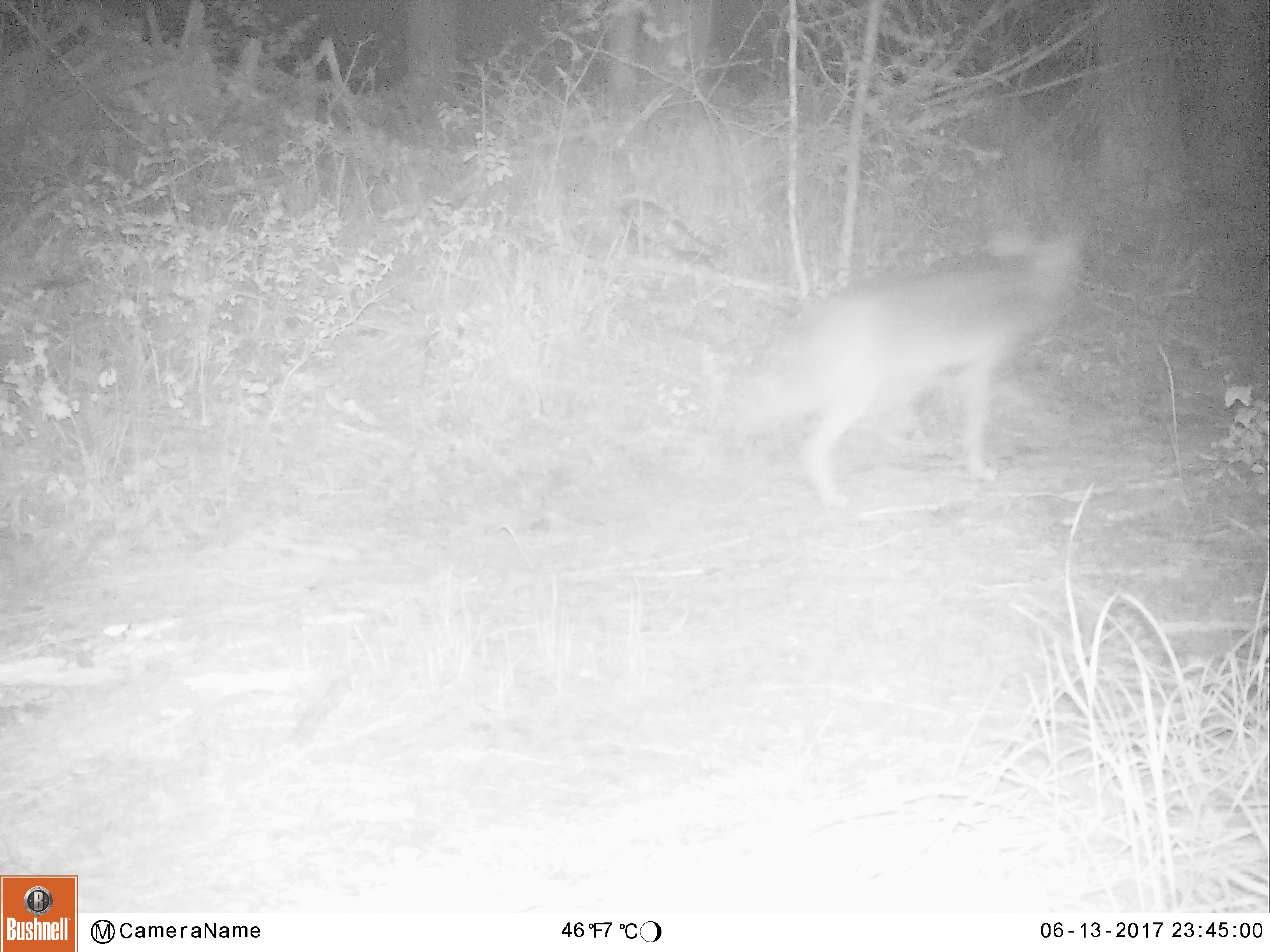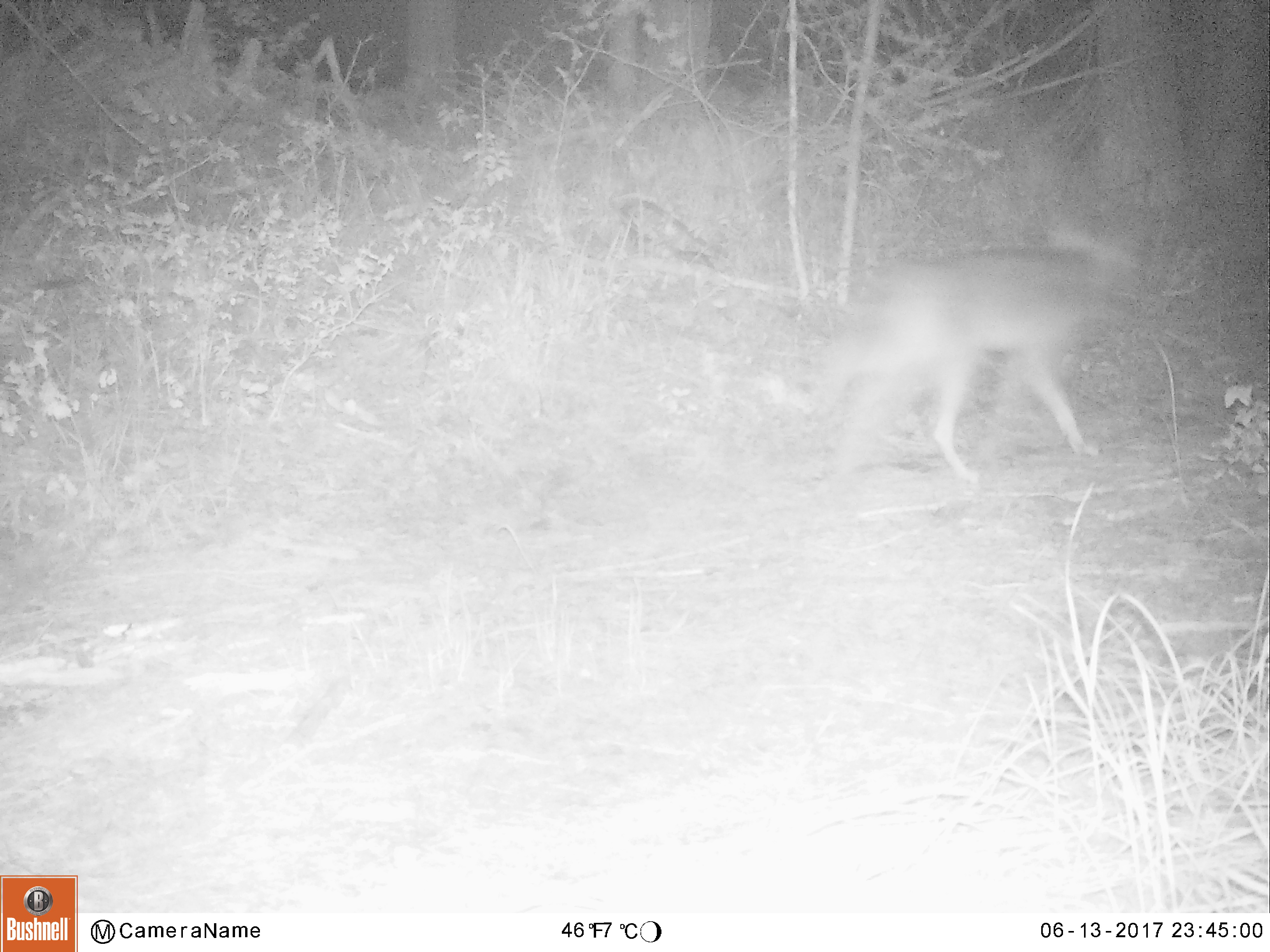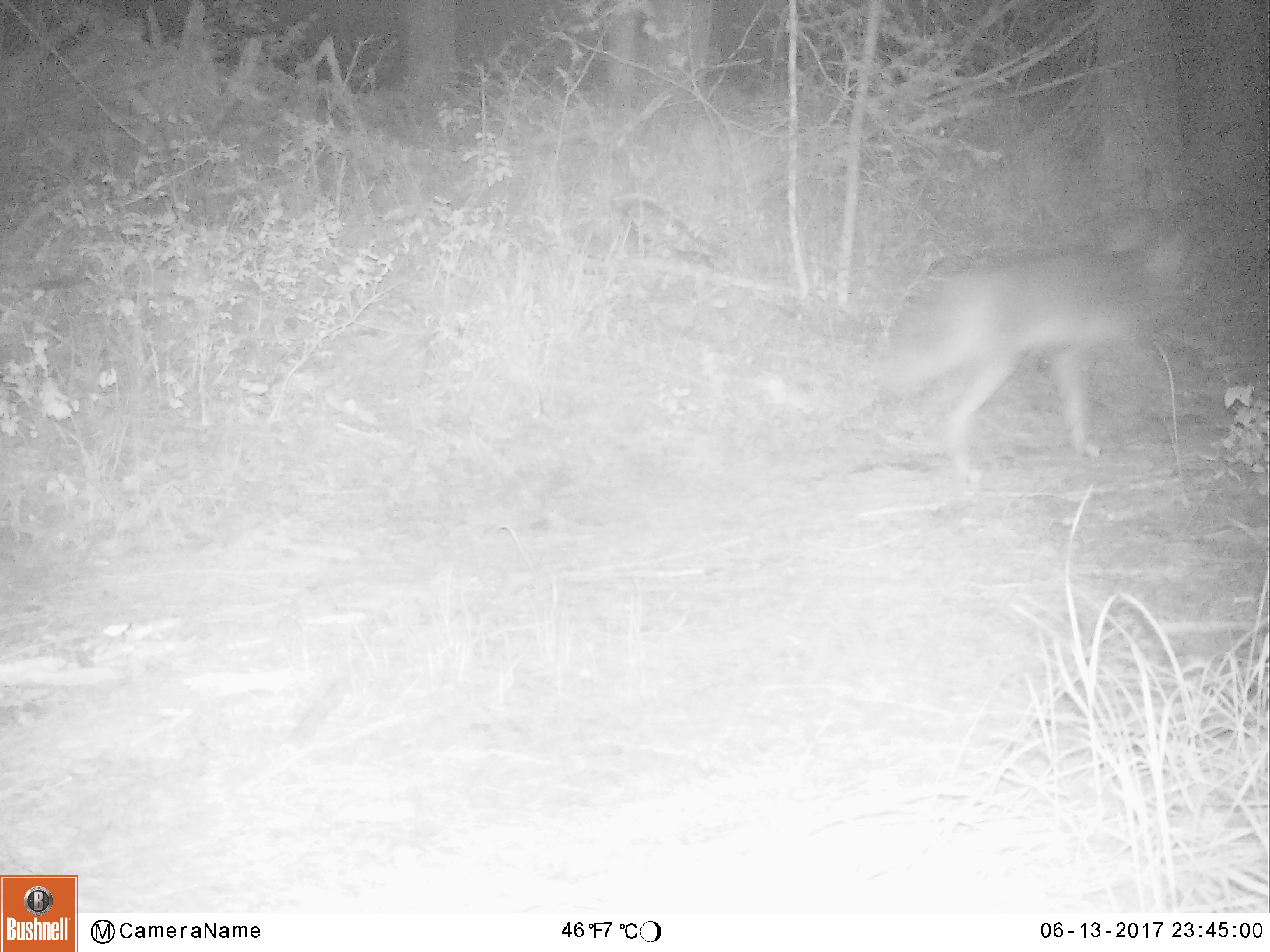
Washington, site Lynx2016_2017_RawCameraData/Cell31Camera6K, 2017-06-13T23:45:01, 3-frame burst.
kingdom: Animalia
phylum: Chordata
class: Mammalia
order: Carnivora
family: Canidae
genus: Canis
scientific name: Canis latrans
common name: coyote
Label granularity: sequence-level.